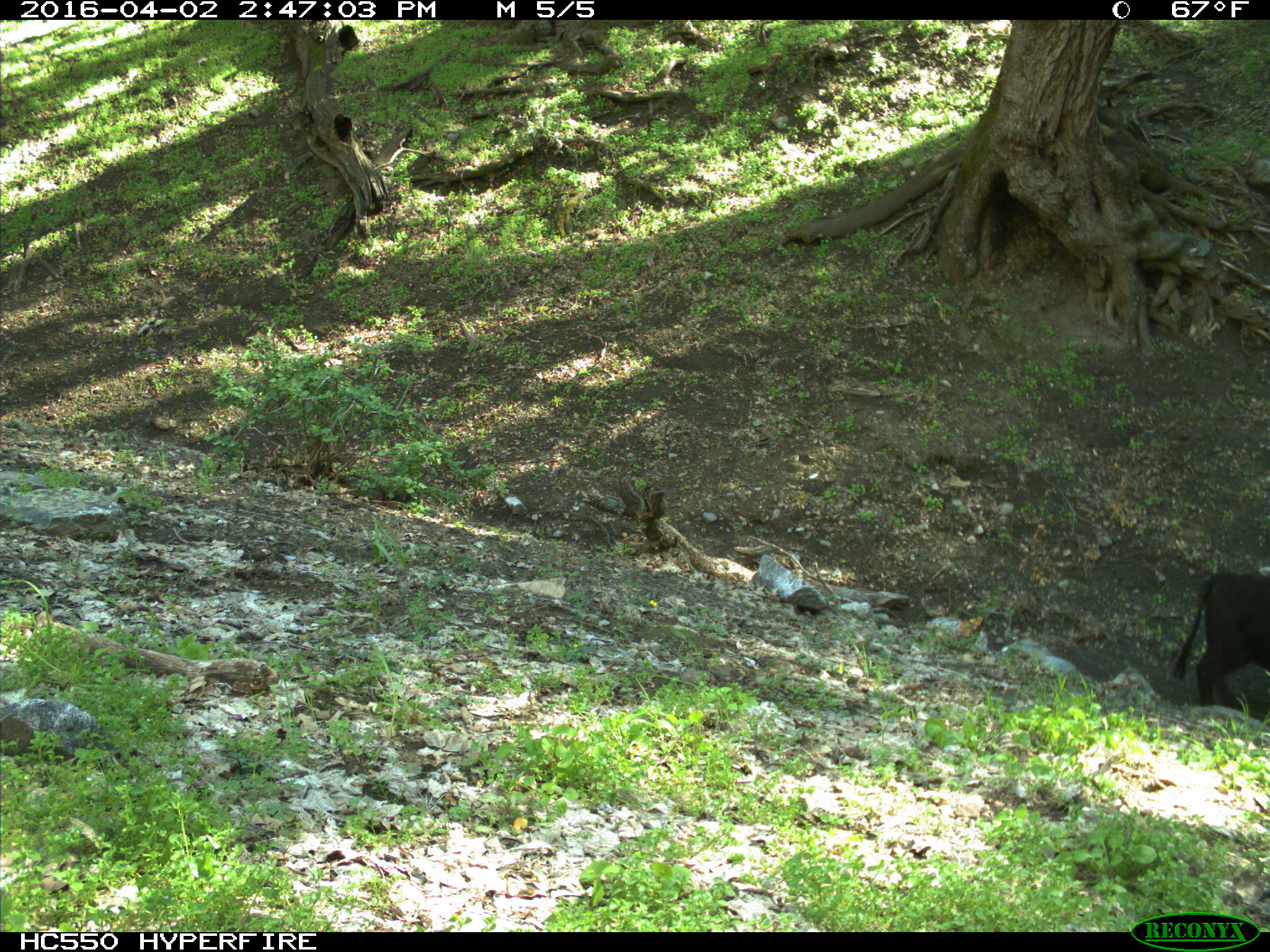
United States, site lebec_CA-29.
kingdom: Animalia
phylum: Chordata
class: Mammalia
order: Artiodactyla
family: Bovidae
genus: Bos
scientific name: Bos taurus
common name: domestic cow